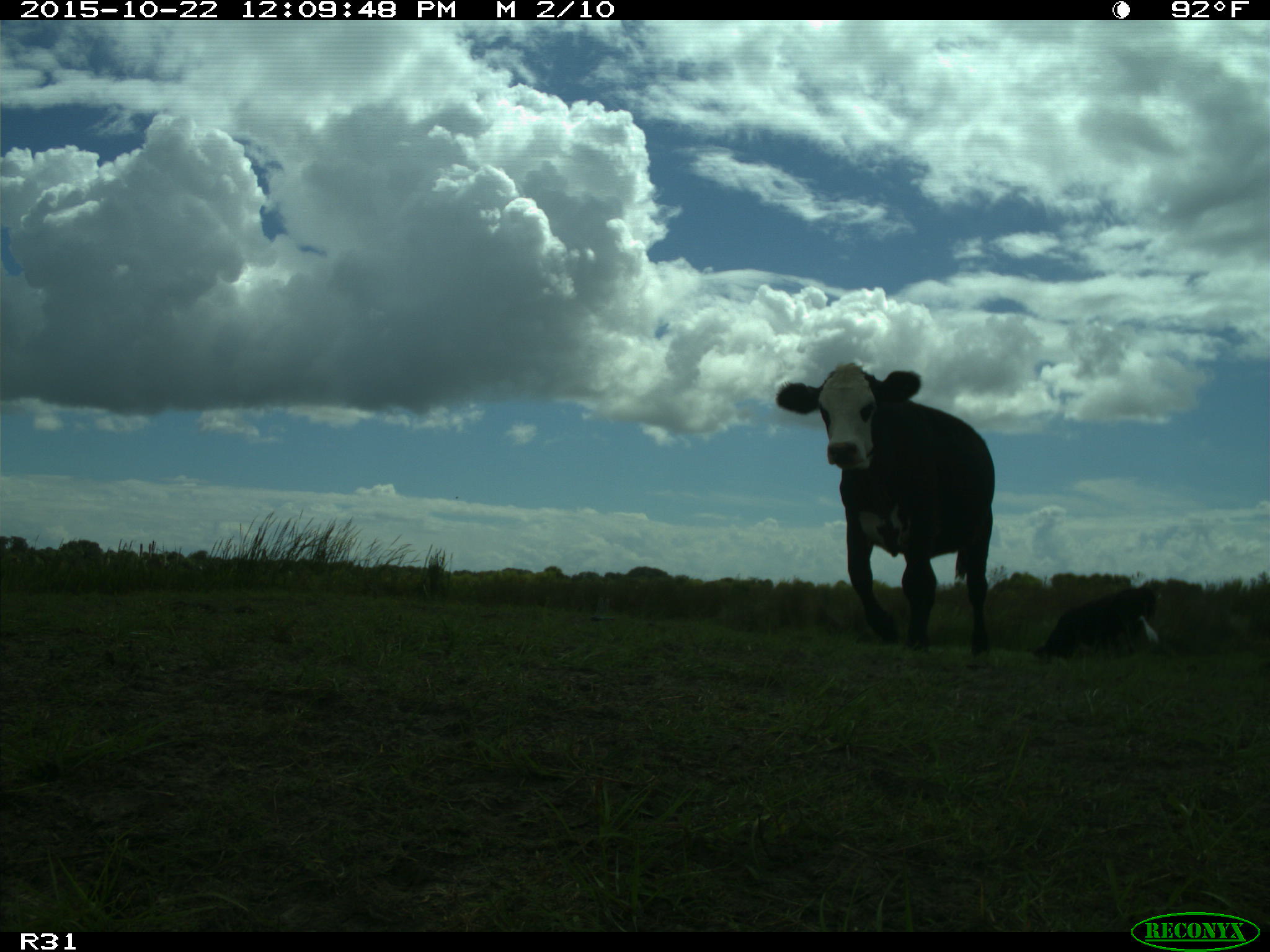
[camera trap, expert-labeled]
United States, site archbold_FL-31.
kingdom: Animalia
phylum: Chordata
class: Mammalia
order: Artiodactyla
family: Bovidae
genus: Bos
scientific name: Bos taurus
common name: domestic cow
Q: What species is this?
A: Bos taurus (domestic cow).